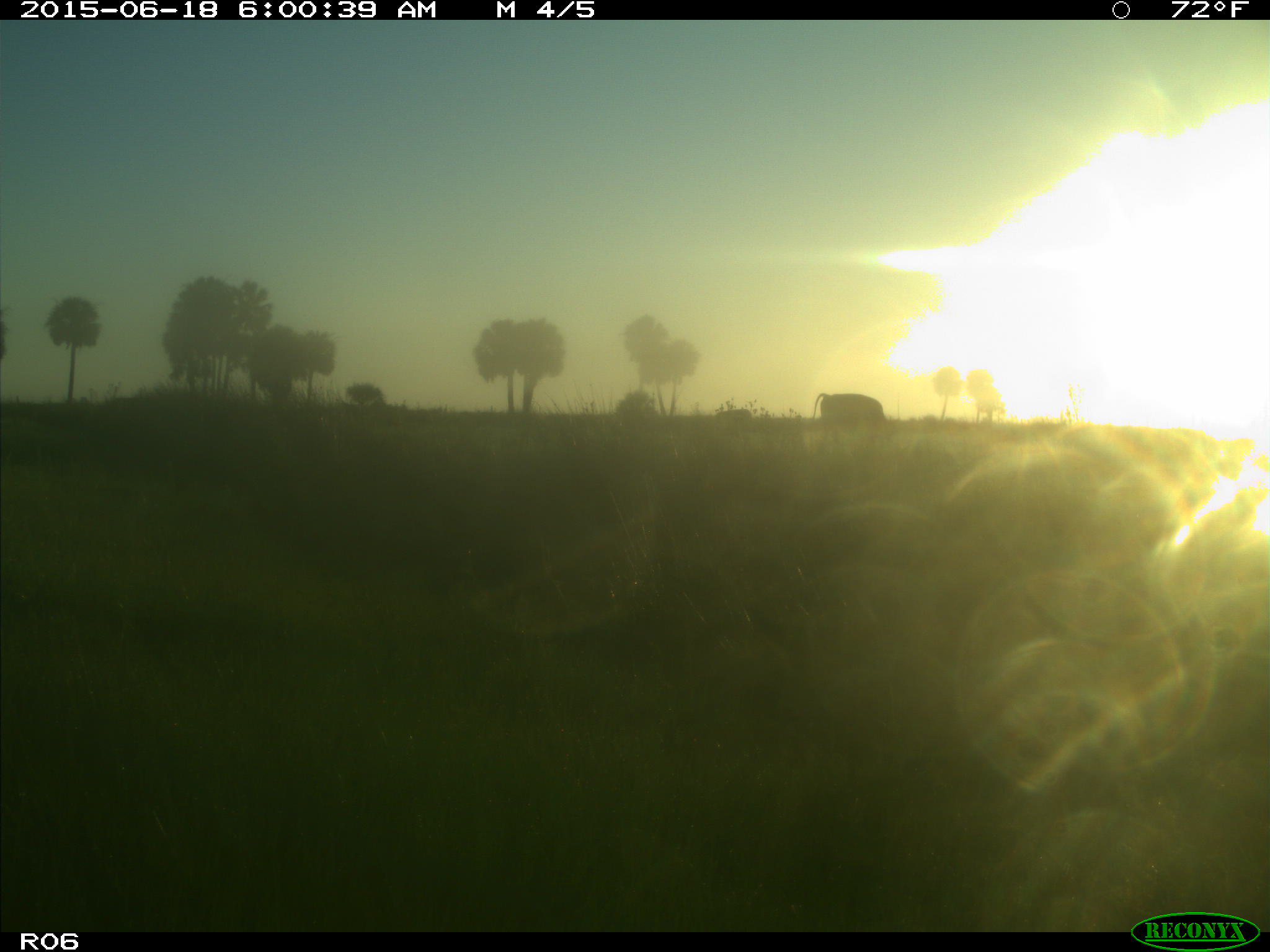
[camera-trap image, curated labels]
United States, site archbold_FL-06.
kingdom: Animalia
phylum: Chordata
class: Mammalia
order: Artiodactyla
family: Bovidae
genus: Bos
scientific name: Bos taurus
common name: domestic cow